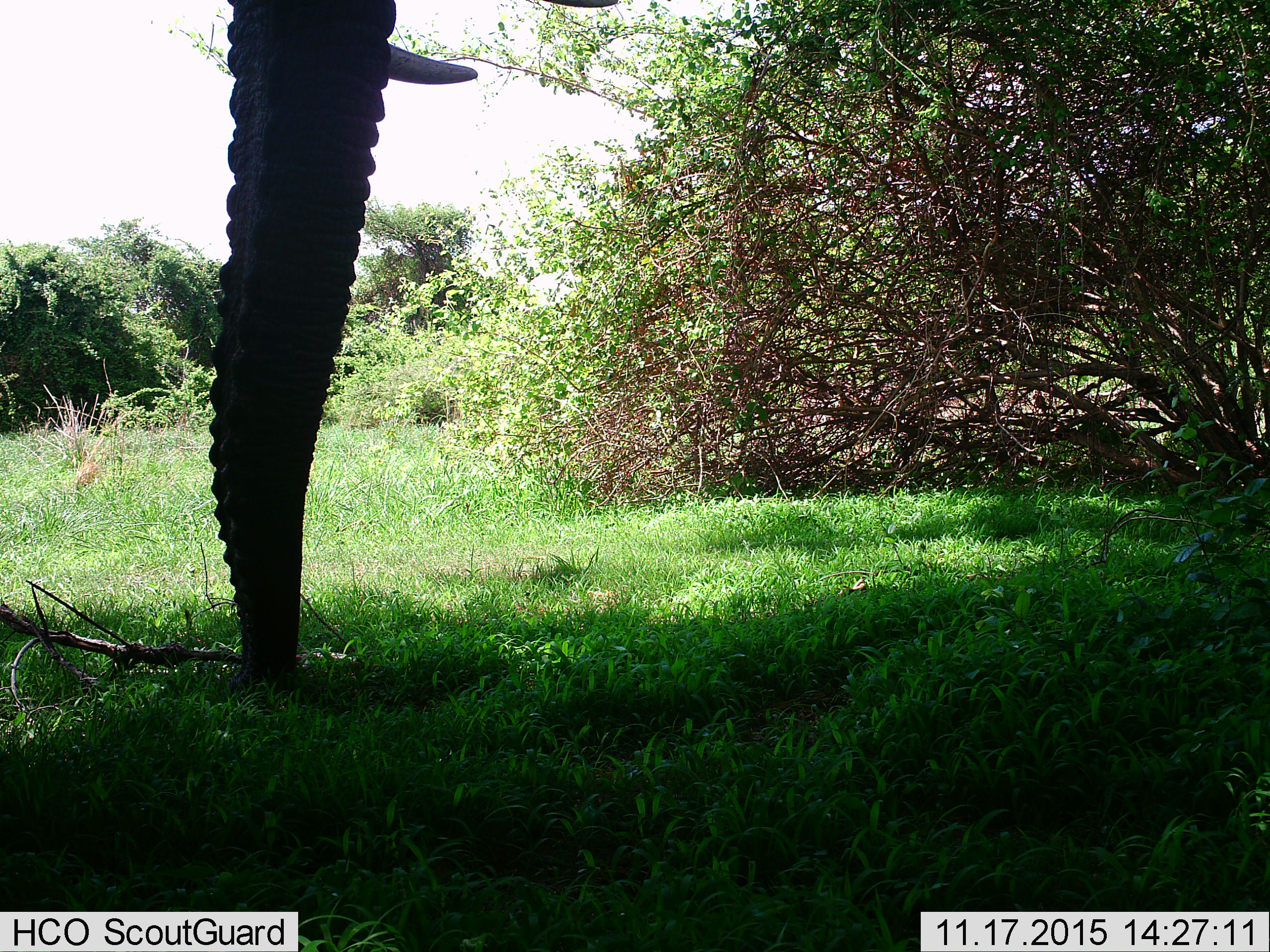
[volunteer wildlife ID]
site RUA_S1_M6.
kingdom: Animalia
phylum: Chordata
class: Mammalia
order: Proboscidea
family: Elephantidae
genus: Loxodonta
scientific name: Loxodonta africana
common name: african bush elephant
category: elephant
Elephant (african bush elephant) (Loxodonta africana), count 1. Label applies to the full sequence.